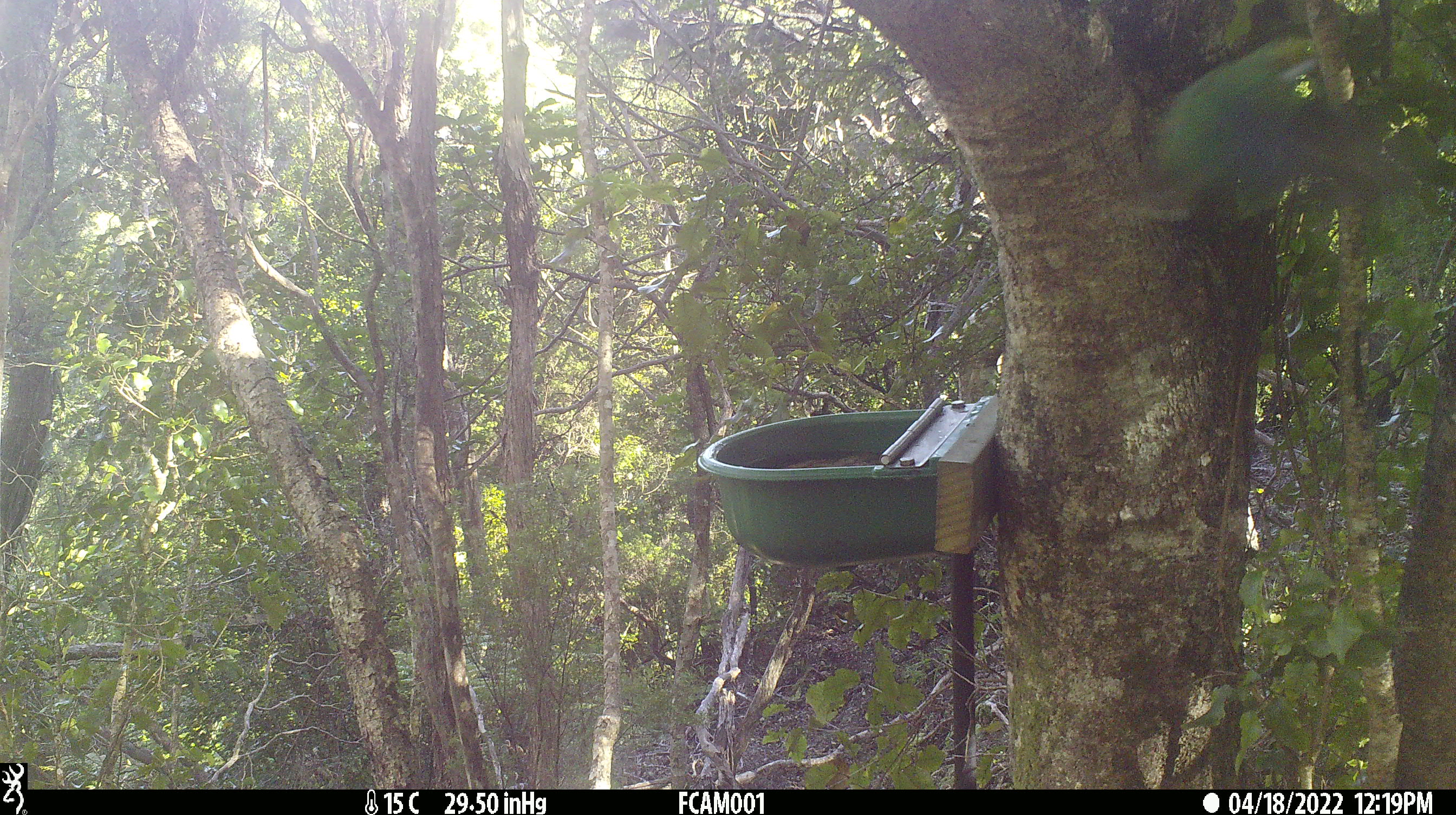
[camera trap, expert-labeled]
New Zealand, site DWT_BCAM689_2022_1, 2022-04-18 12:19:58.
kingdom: Animalia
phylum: Chordata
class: Aves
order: Psittaciformes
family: Psittaculidae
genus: Cyanoramphus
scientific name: Cyanoramphus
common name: parakeet